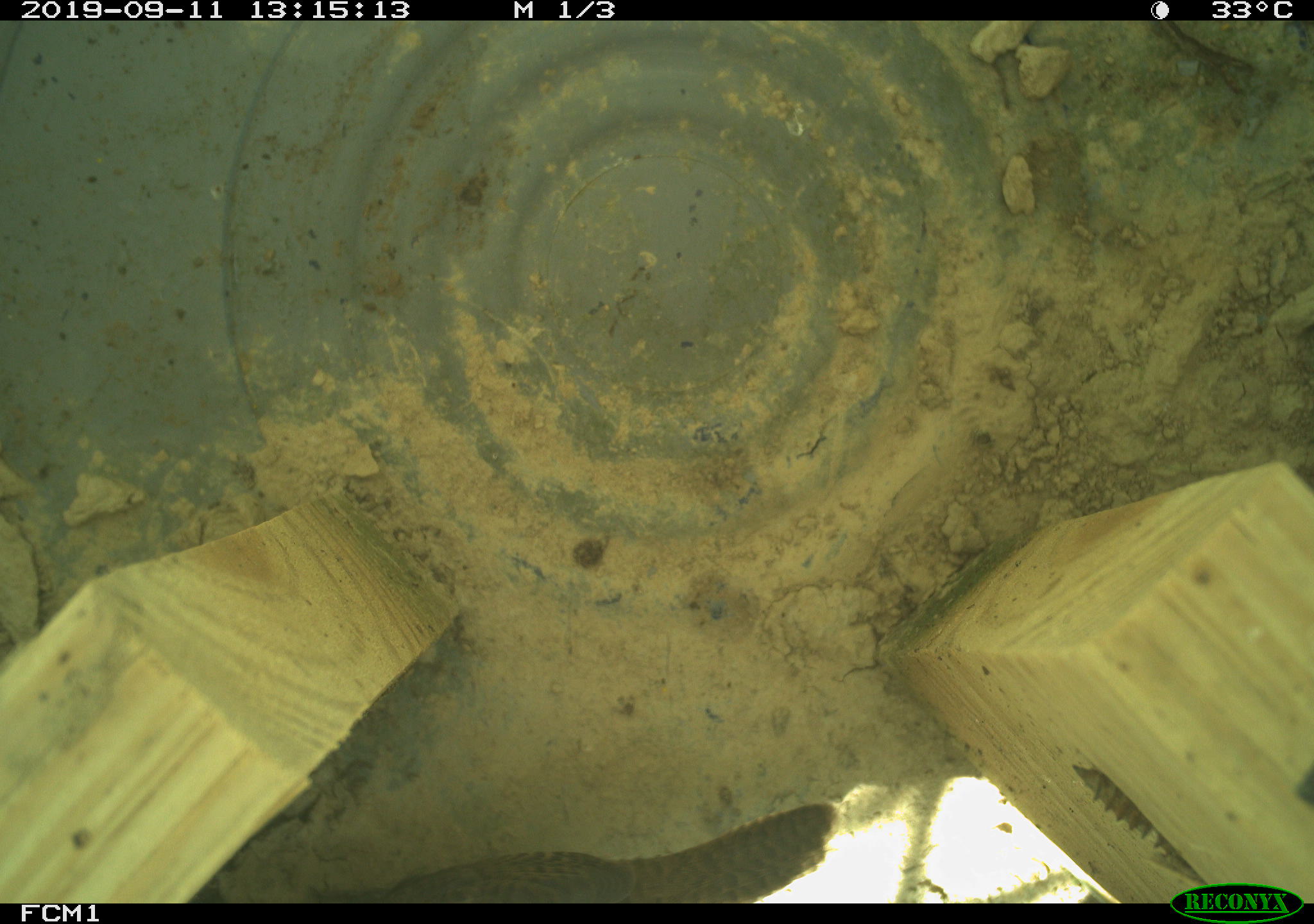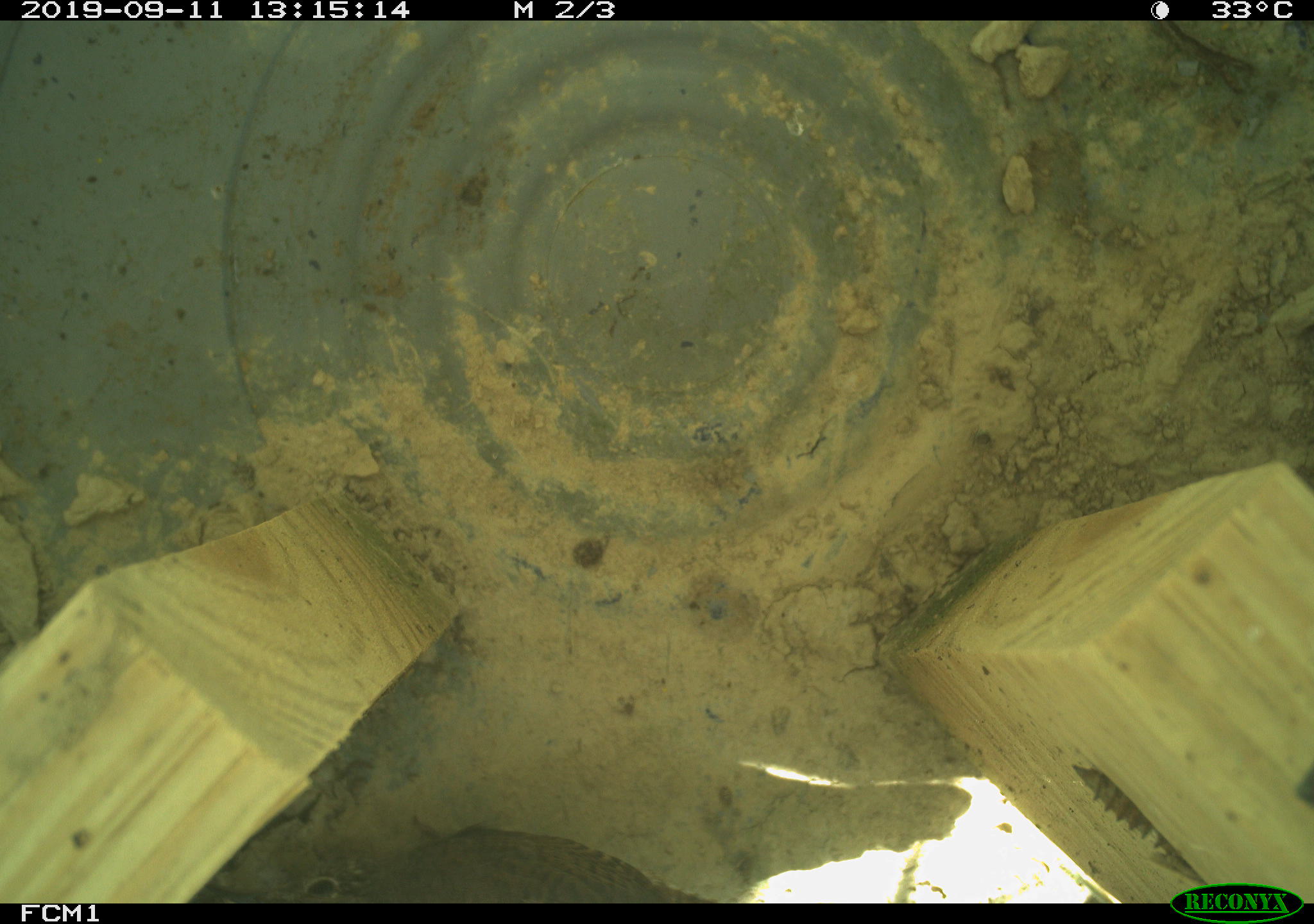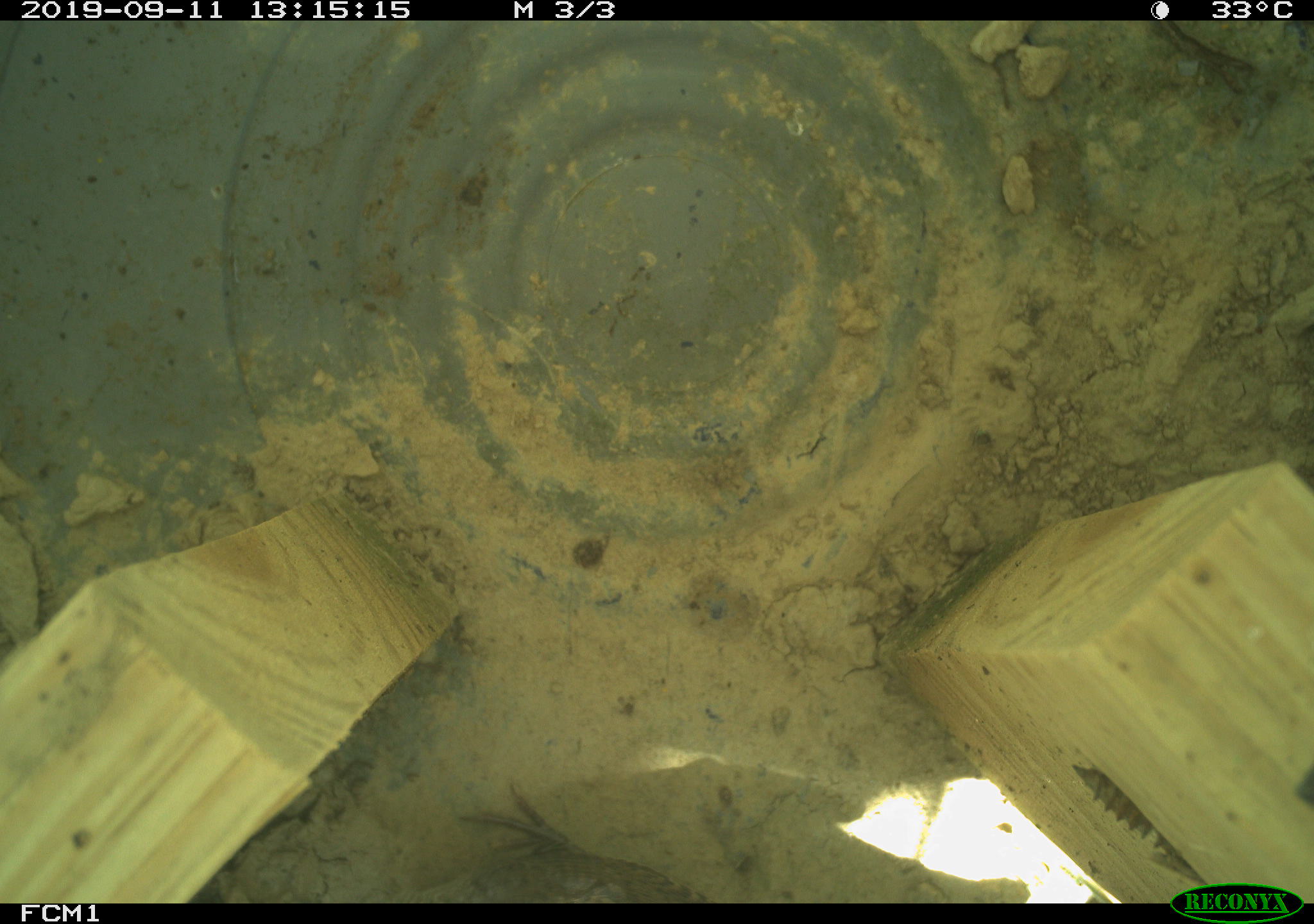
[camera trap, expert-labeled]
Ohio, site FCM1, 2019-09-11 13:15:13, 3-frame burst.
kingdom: Animalia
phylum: Chordata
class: Aves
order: Passeriformes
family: Troglodytidae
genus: Troglodytes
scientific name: Troglodytes aedon aedon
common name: northern house wren